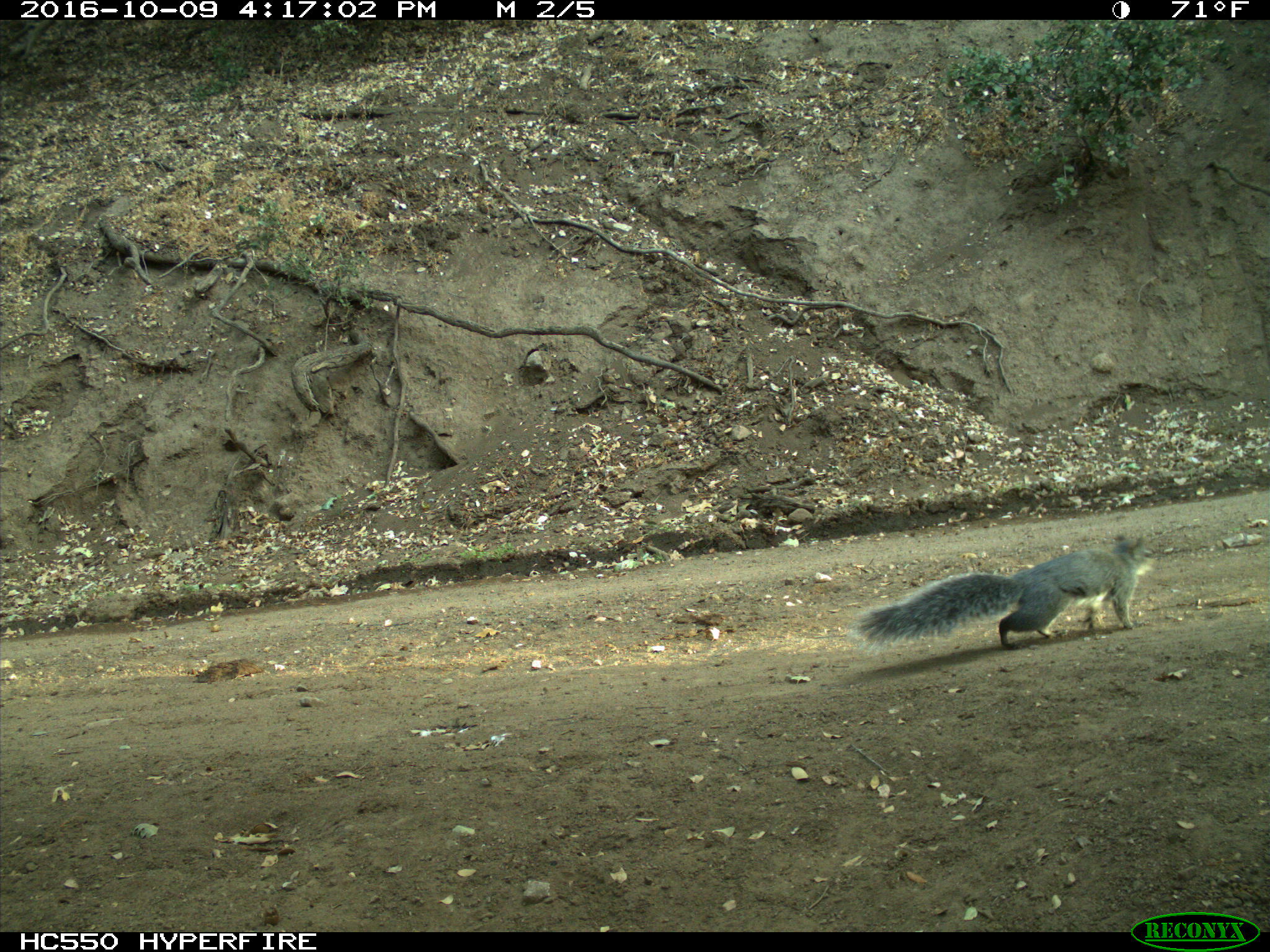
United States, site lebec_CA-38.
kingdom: Animalia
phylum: Chordata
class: Mammalia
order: Rodentia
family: Sciuridae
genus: Sciurus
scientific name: Sciurus carolinensis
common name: eastern gray squirrel